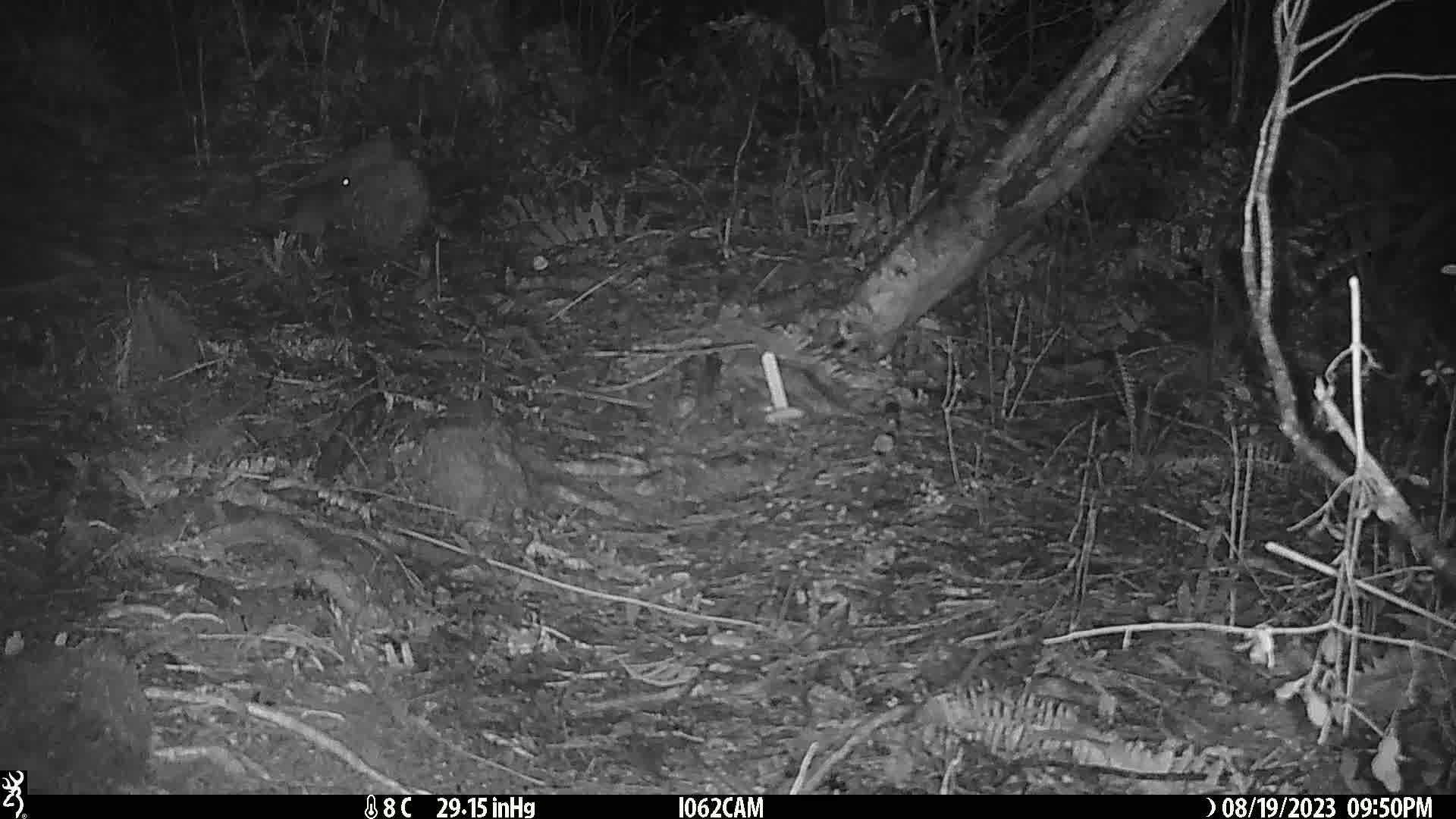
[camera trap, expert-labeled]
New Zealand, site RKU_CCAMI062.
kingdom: Animalia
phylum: Chordata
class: Mammalia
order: Rodentia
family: Muridae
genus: Rattus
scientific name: Rattus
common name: rat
Rat (Rattus).